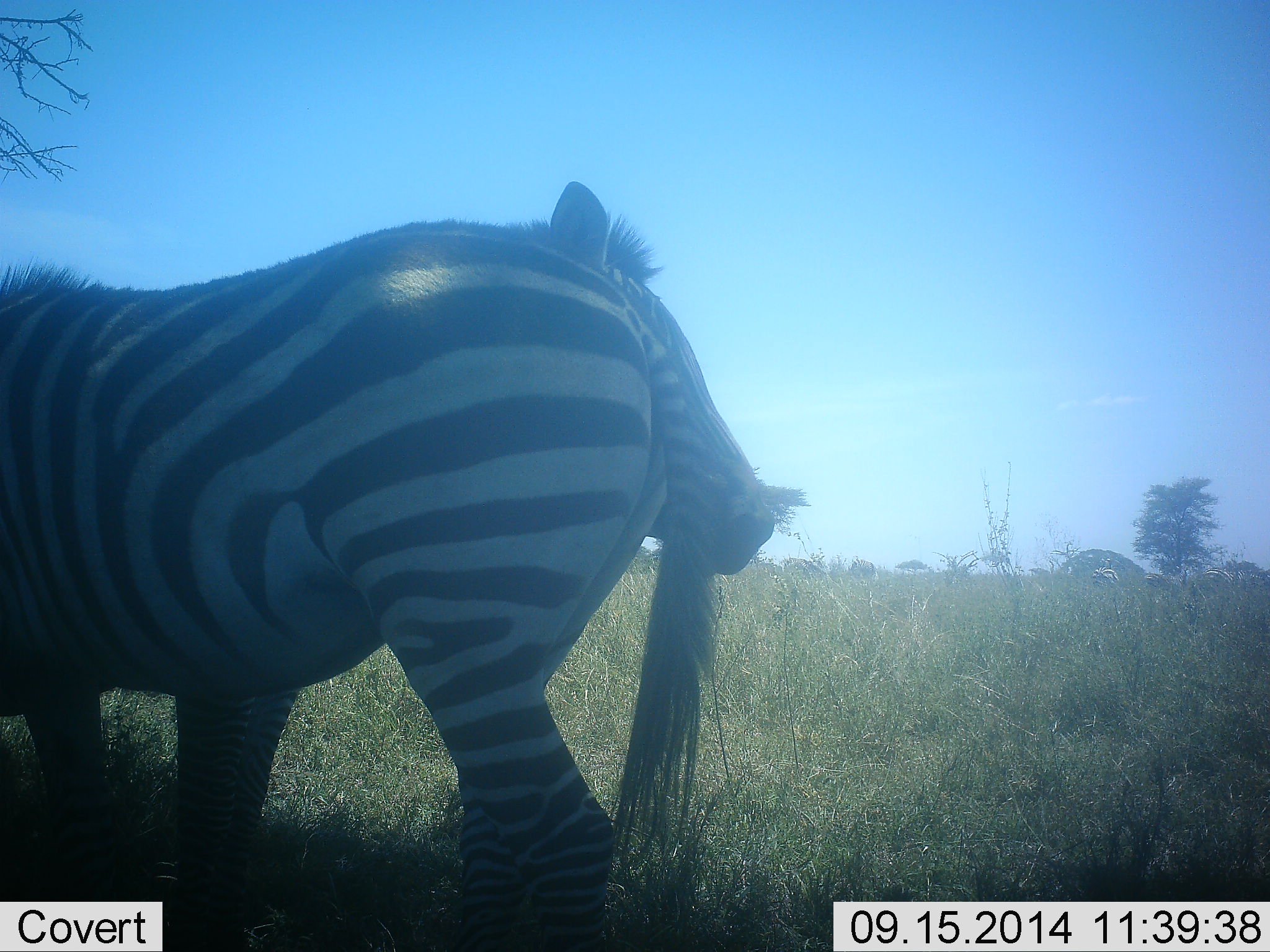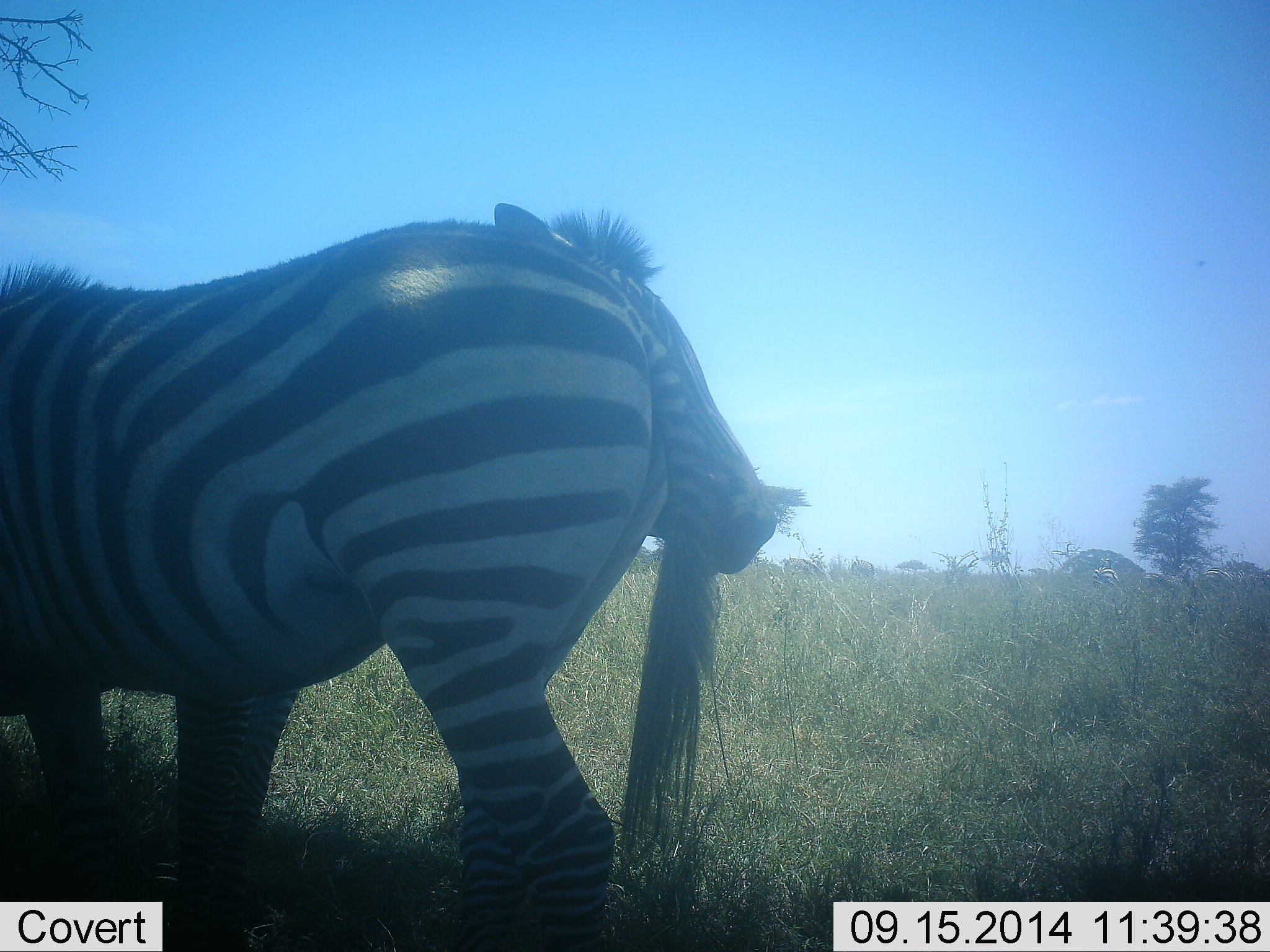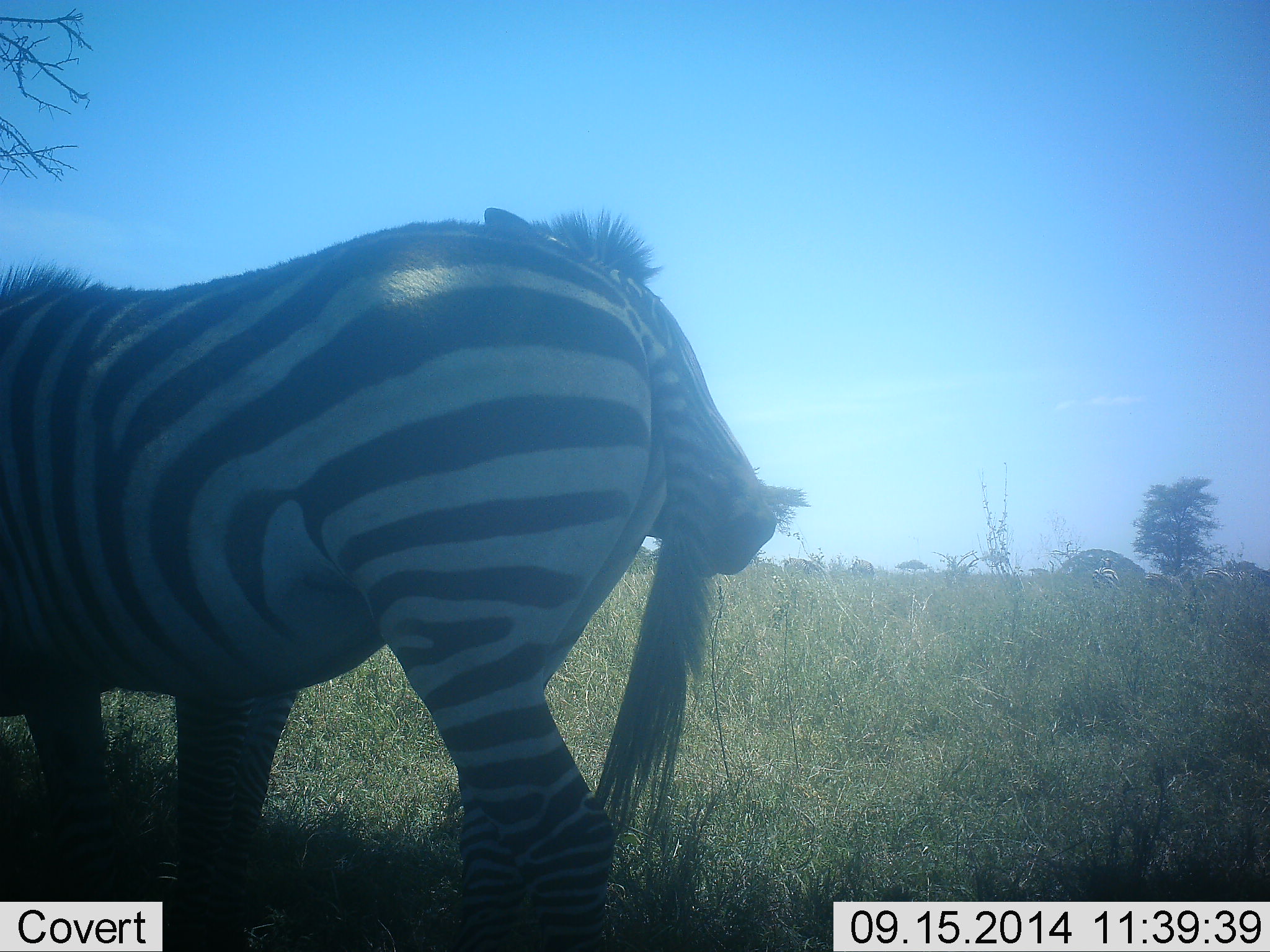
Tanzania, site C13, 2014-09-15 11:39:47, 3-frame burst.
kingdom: Animalia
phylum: Chordata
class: Mammalia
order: Perissodactyla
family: Equidae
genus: Equus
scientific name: Equus quagga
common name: plains zebra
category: zebra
Zebra (plains zebra) (Equus quagga), count 2. Behavior (volunteer vote fractions): standing 90%, resting 0%, moving 0%, interacting 10%. Young present (vote fraction): 0%. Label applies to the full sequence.